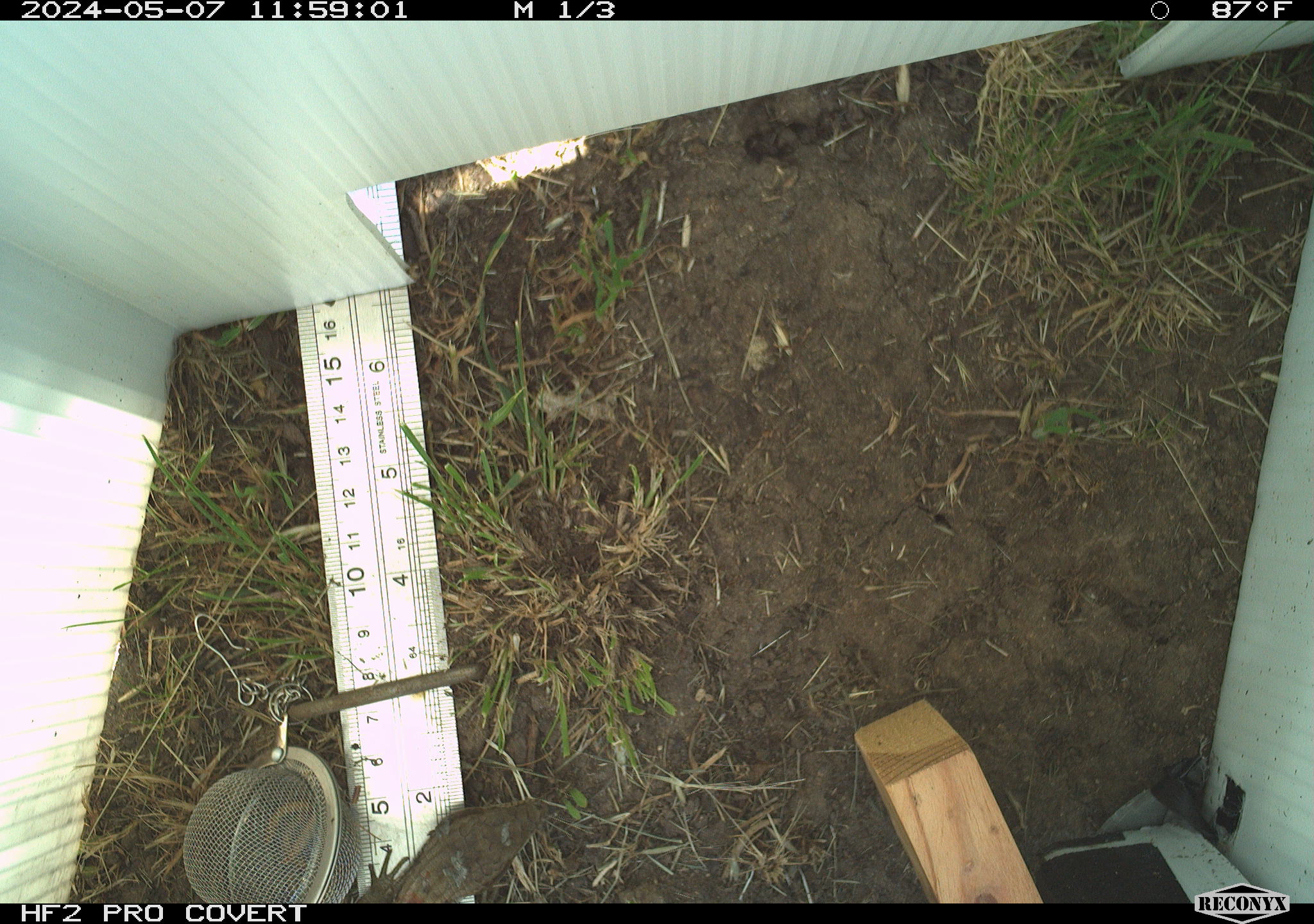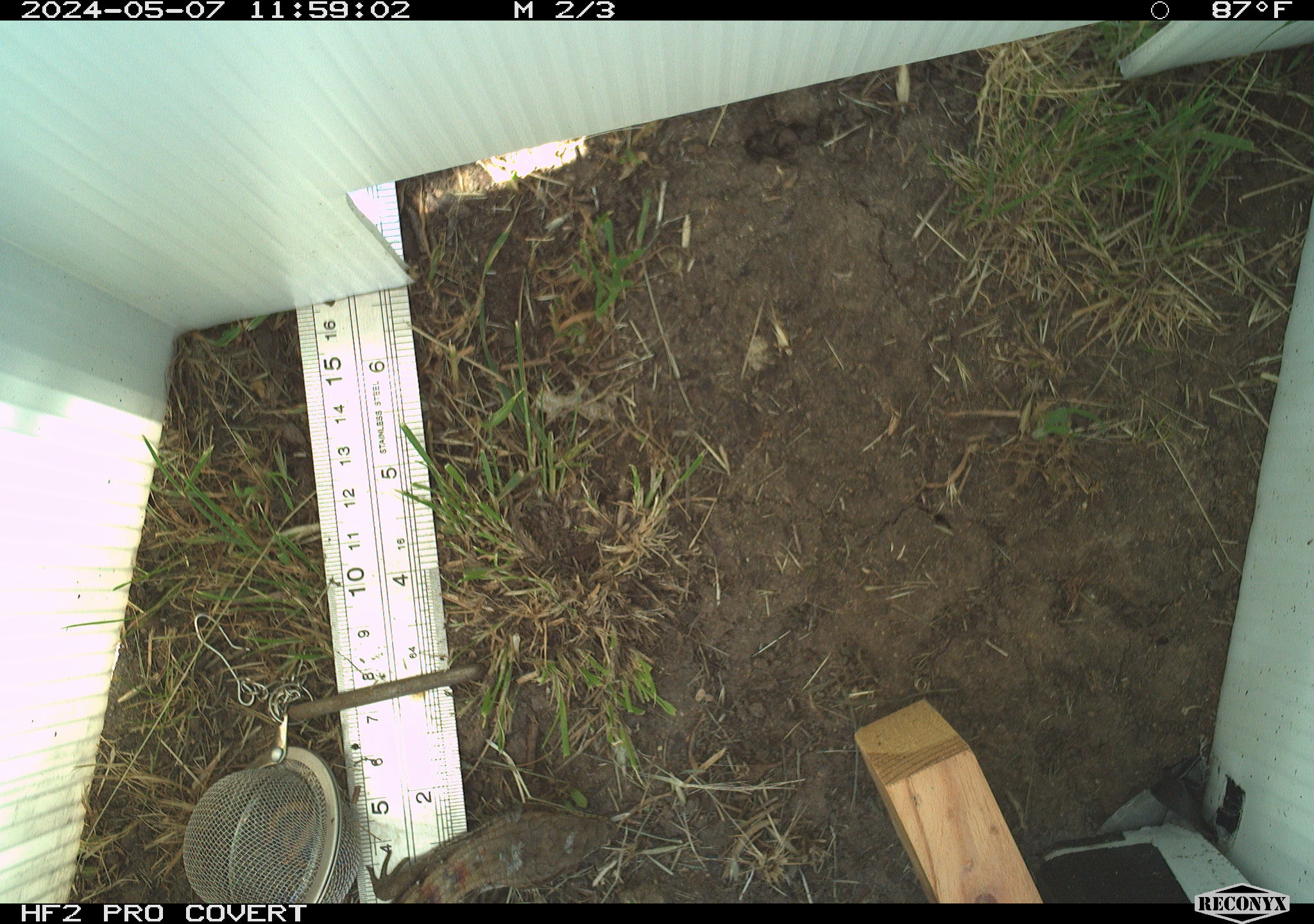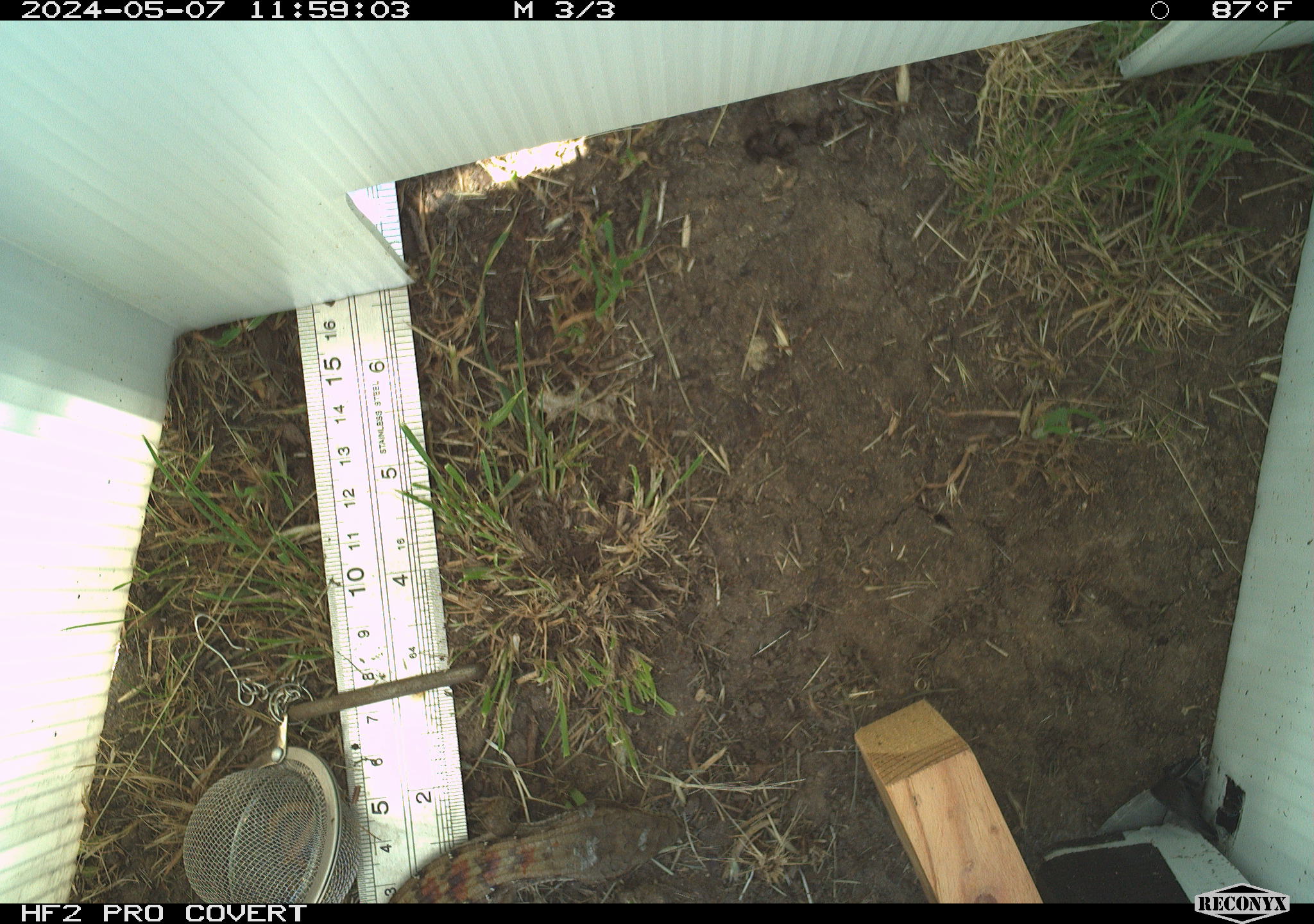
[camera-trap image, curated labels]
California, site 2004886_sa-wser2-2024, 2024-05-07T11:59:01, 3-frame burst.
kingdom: Animalia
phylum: Chordata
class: Reptilia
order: Squamata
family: Anguidae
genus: Elgaria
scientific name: Elgaria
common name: alligator lizards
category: elgaria species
Elgaria species (alligator lizards) (Elgaria).